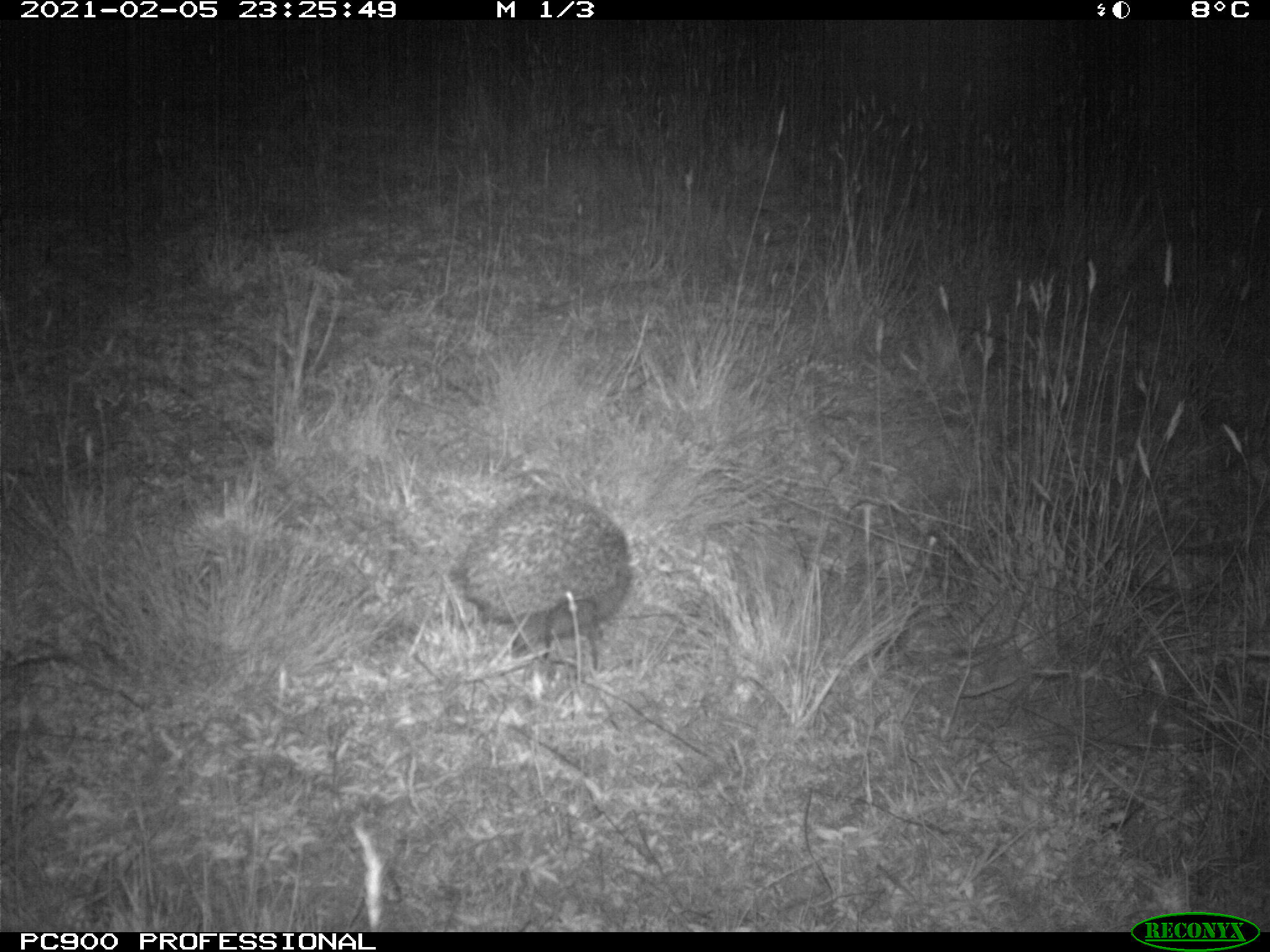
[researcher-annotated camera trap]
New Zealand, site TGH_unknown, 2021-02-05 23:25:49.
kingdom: Animalia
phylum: Chordata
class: Mammalia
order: Eulipotyphla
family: Erinaceidae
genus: Erinaceus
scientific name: Erinaceus europaeus europaeus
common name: european hedgehog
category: hedgehog